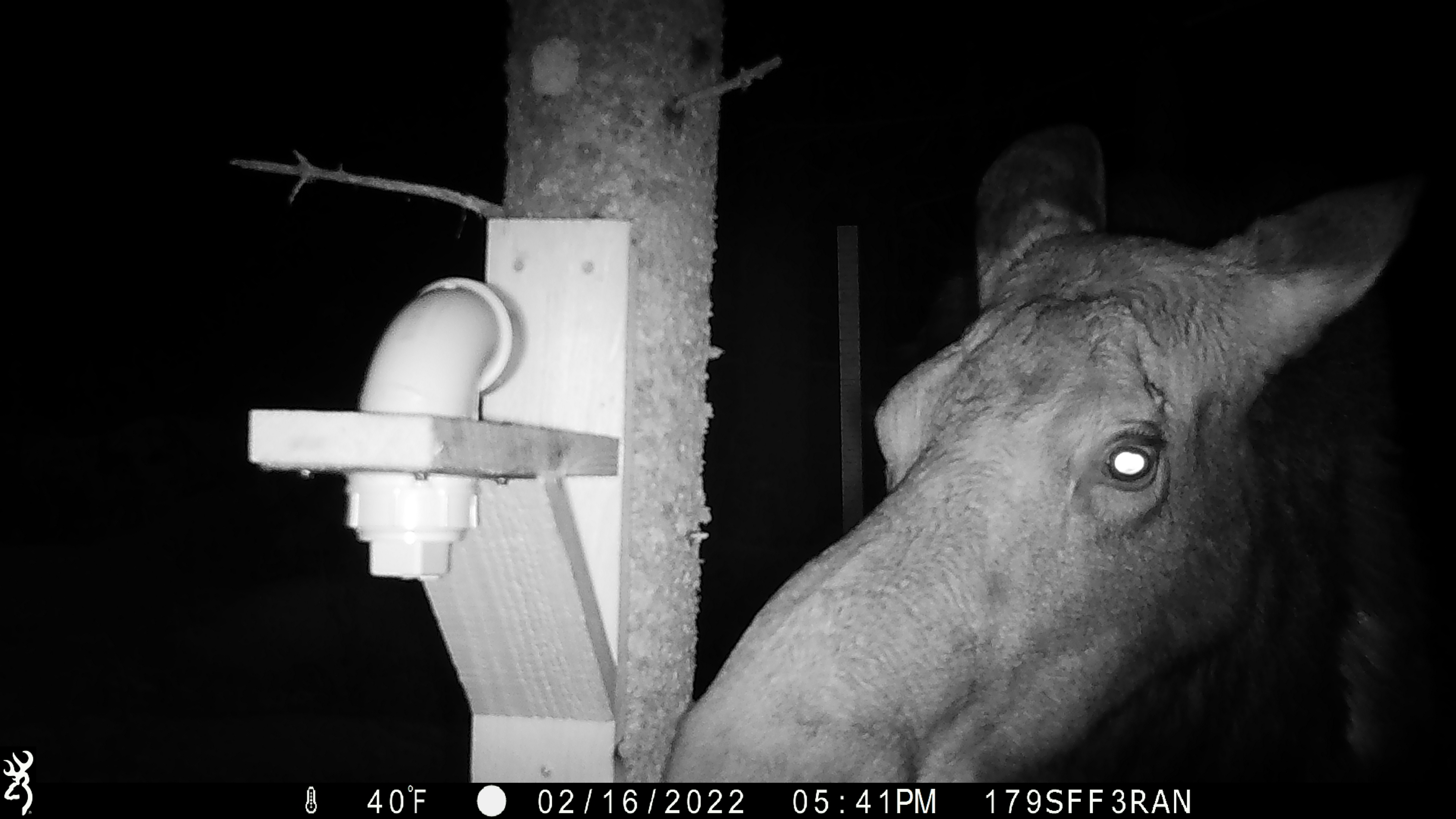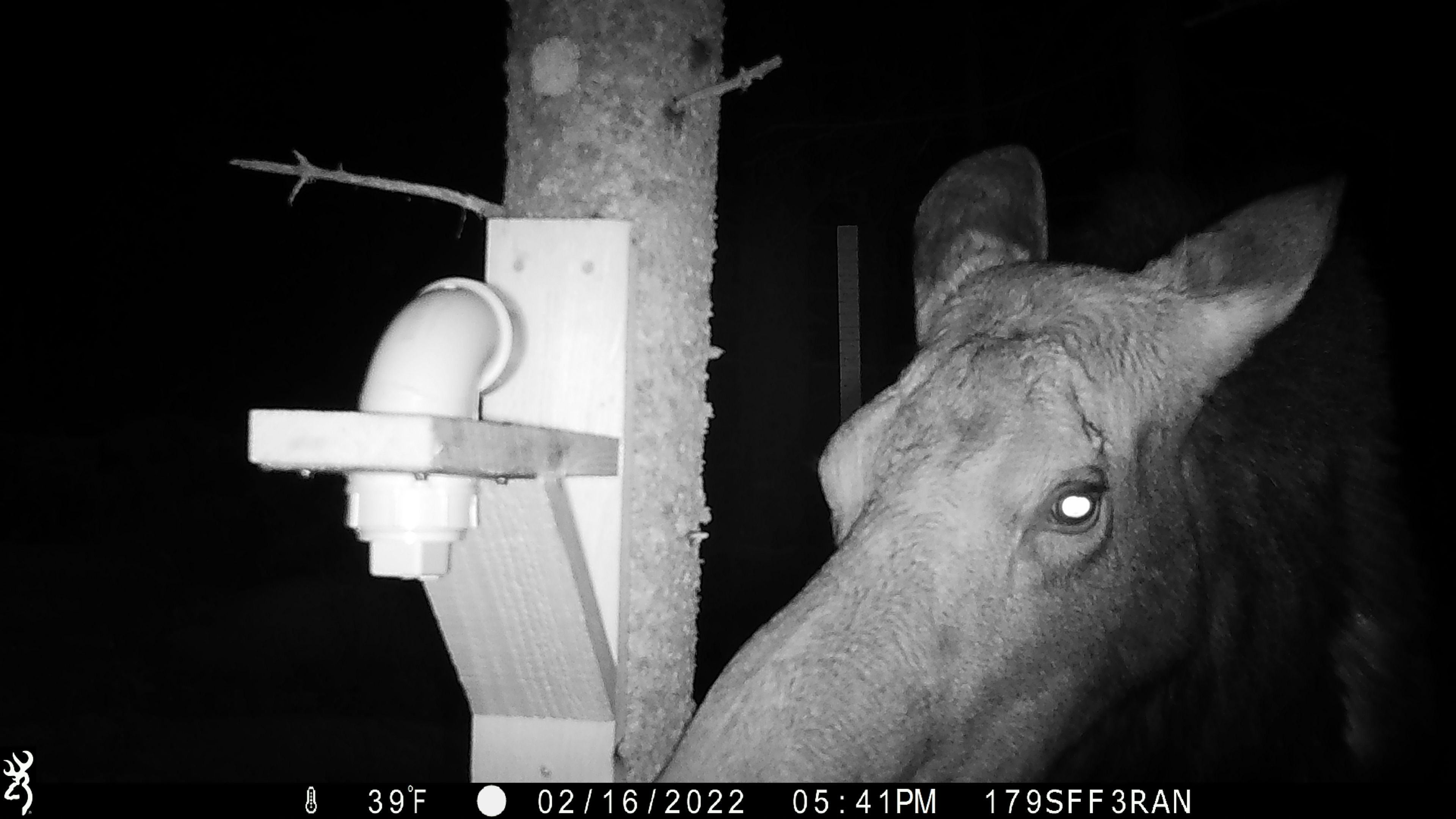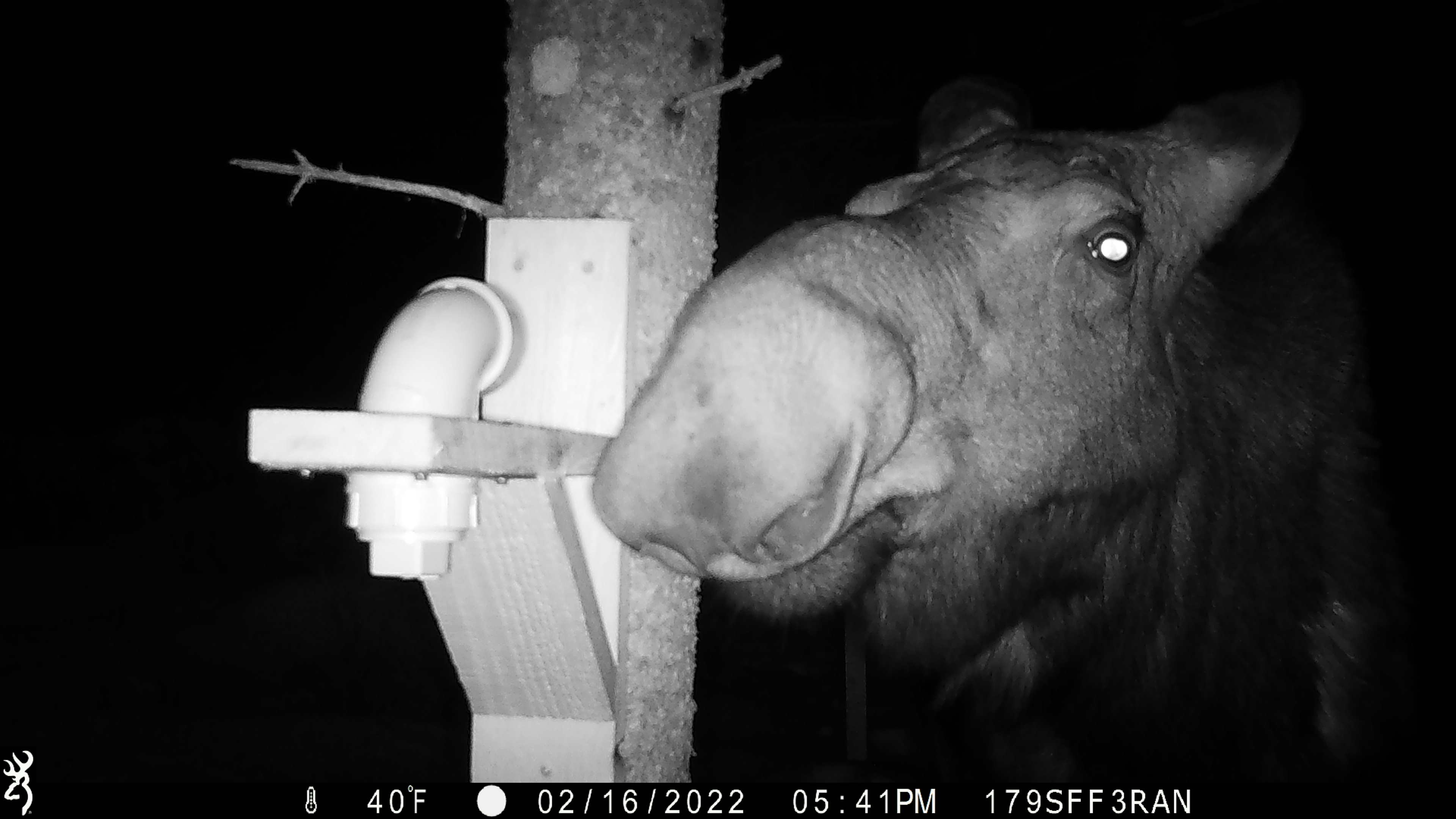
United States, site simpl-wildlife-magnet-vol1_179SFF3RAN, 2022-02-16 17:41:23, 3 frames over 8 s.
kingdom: Animalia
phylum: Chordata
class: Mammalia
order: Artiodactyla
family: Cervidae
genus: Alces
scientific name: Alces alces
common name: moose